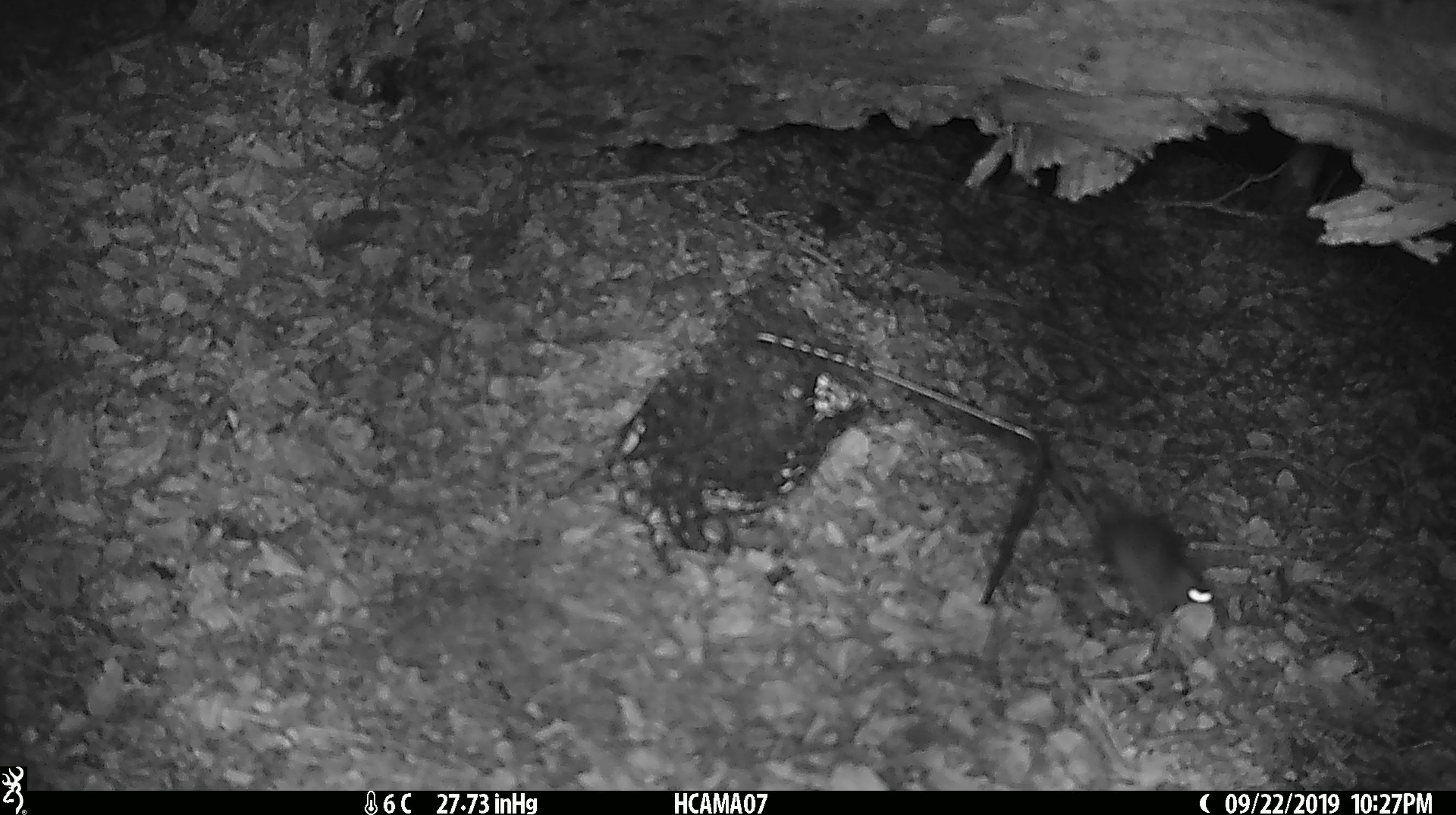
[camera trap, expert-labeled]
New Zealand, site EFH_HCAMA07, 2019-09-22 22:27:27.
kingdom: Animalia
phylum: Chordata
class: Mammalia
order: Rodentia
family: Muridae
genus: Mus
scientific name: Mus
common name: mouse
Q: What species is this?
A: Mouse (Mus).